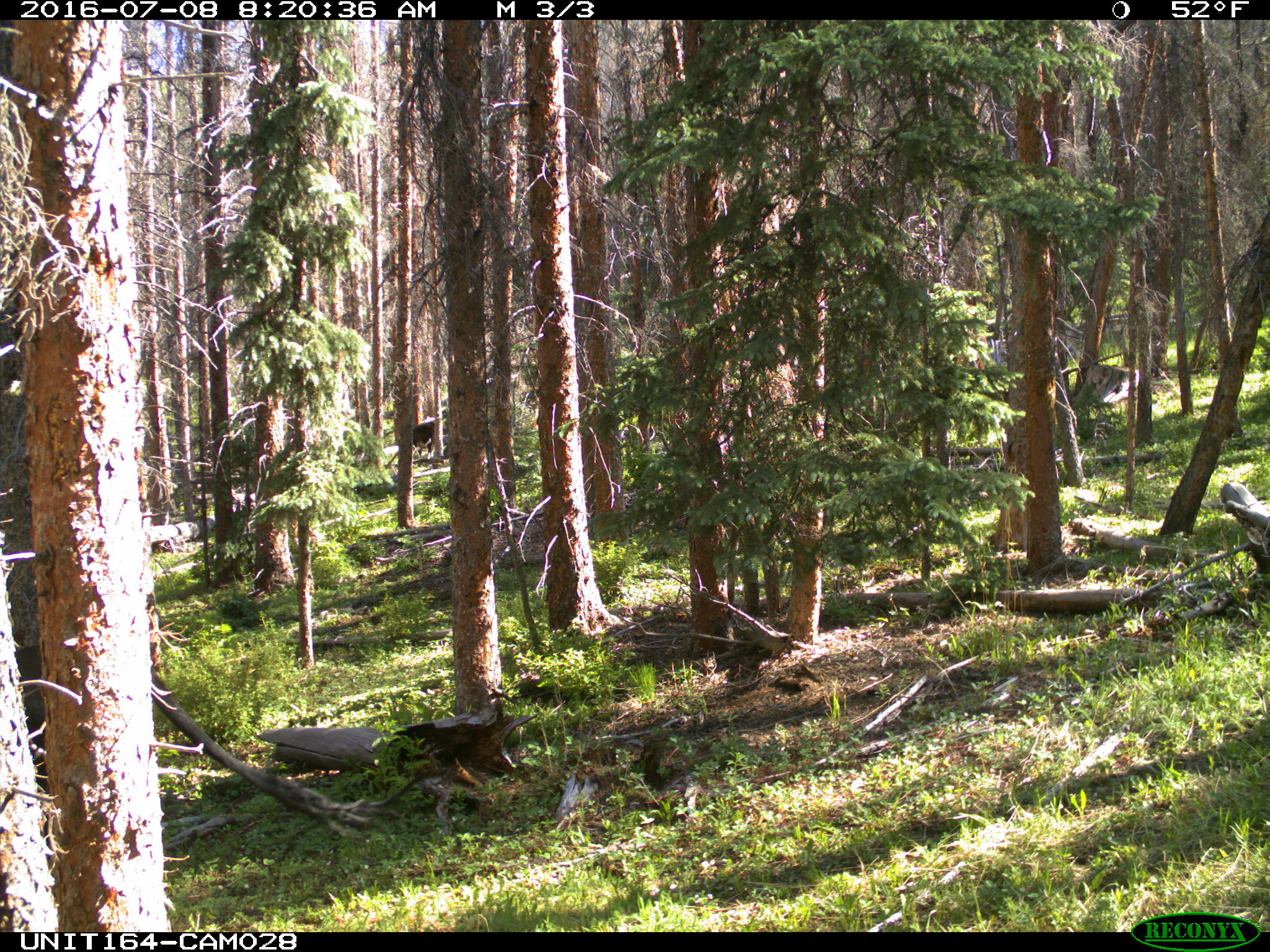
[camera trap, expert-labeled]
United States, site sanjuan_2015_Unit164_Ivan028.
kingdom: Animalia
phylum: Chordata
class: Mammalia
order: Artiodactyla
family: Bovidae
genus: Bos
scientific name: Bos taurus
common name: domestic cow